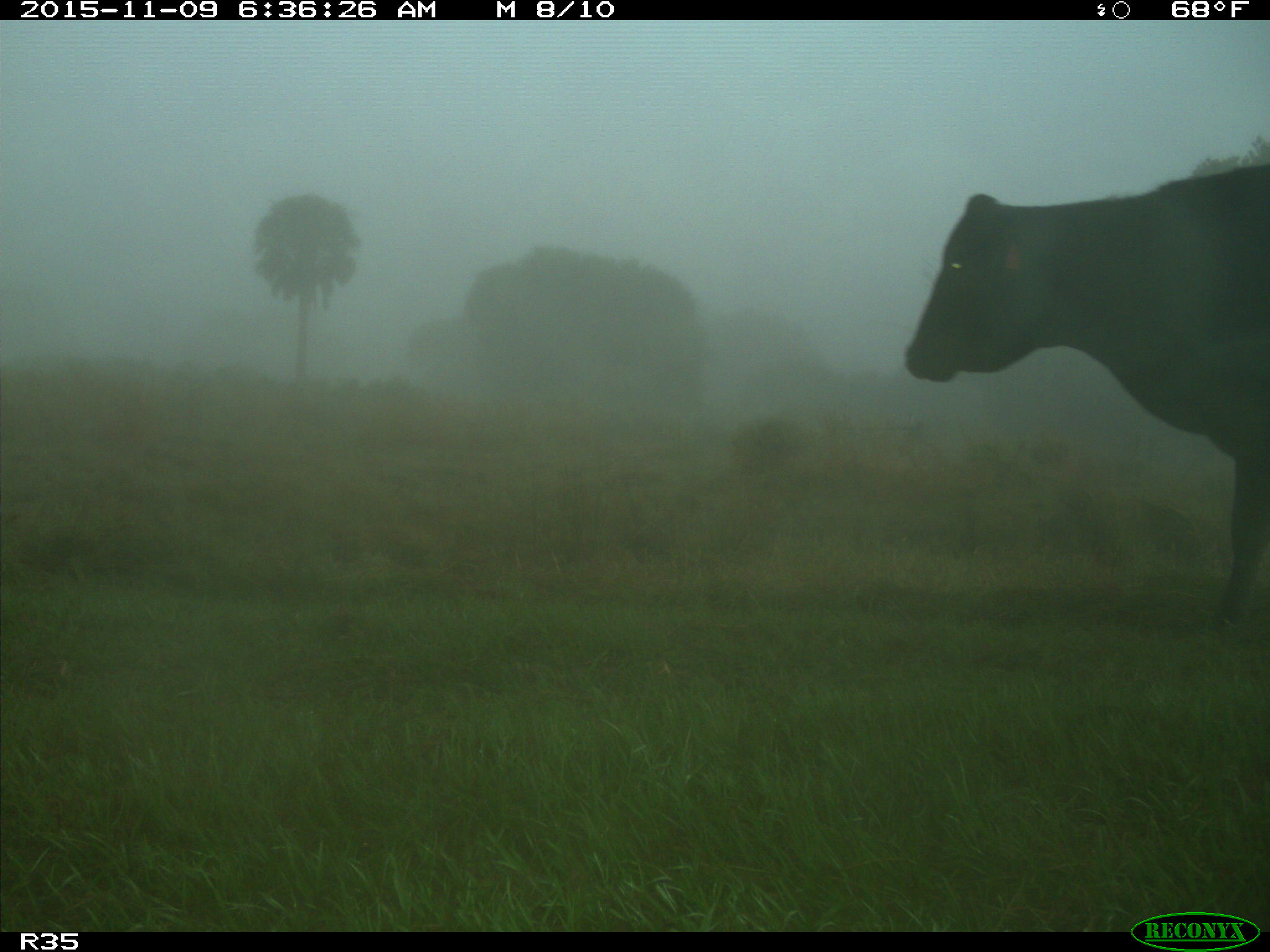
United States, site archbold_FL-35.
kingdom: Animalia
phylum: Chordata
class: Mammalia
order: Artiodactyla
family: Bovidae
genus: Bos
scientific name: Bos taurus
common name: domestic cow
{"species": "Bos taurus (domestic cow)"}